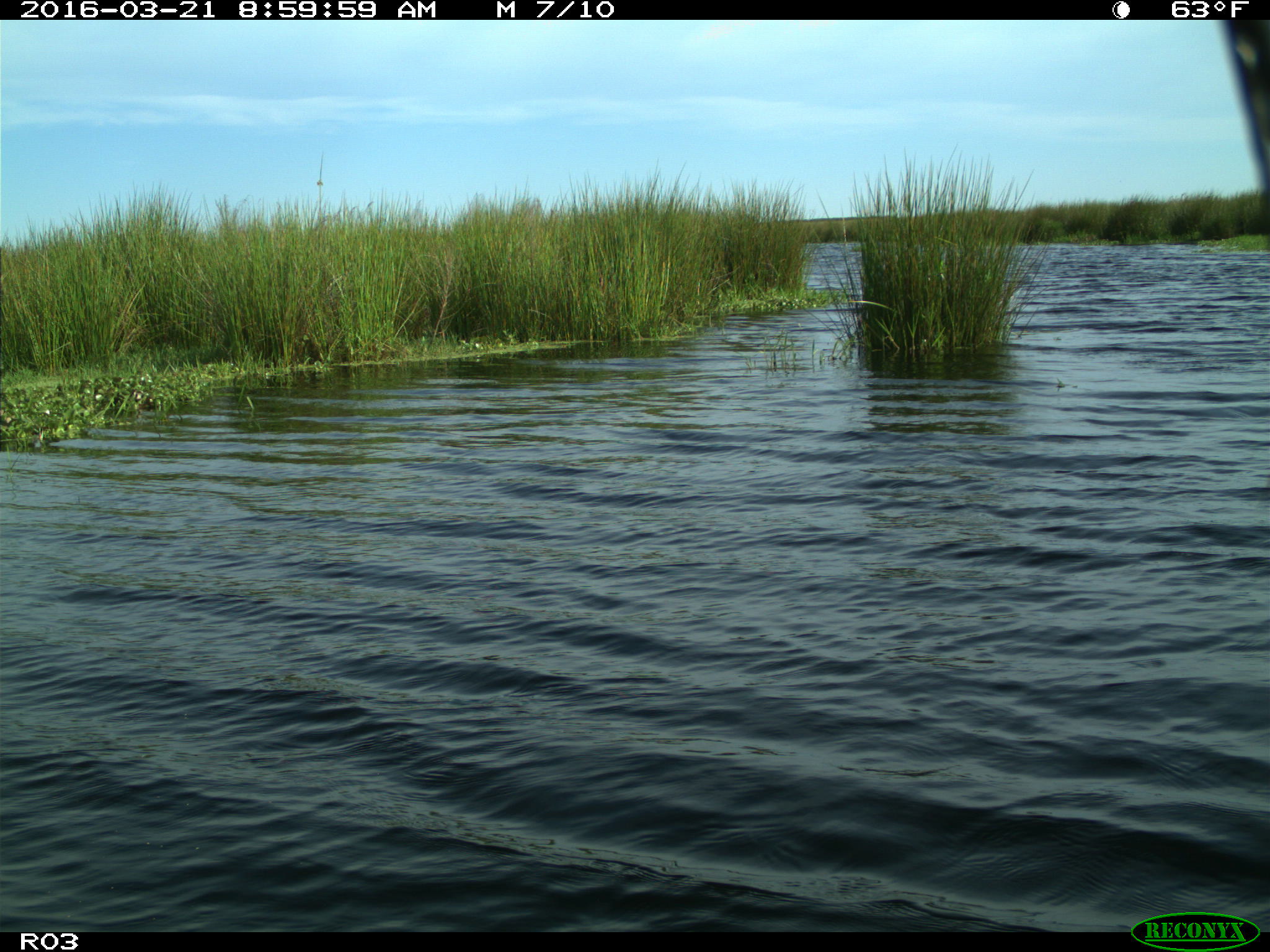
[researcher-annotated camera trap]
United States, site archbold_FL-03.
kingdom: Animalia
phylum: Chordata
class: Aves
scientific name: Aves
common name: birds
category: unidentified bird